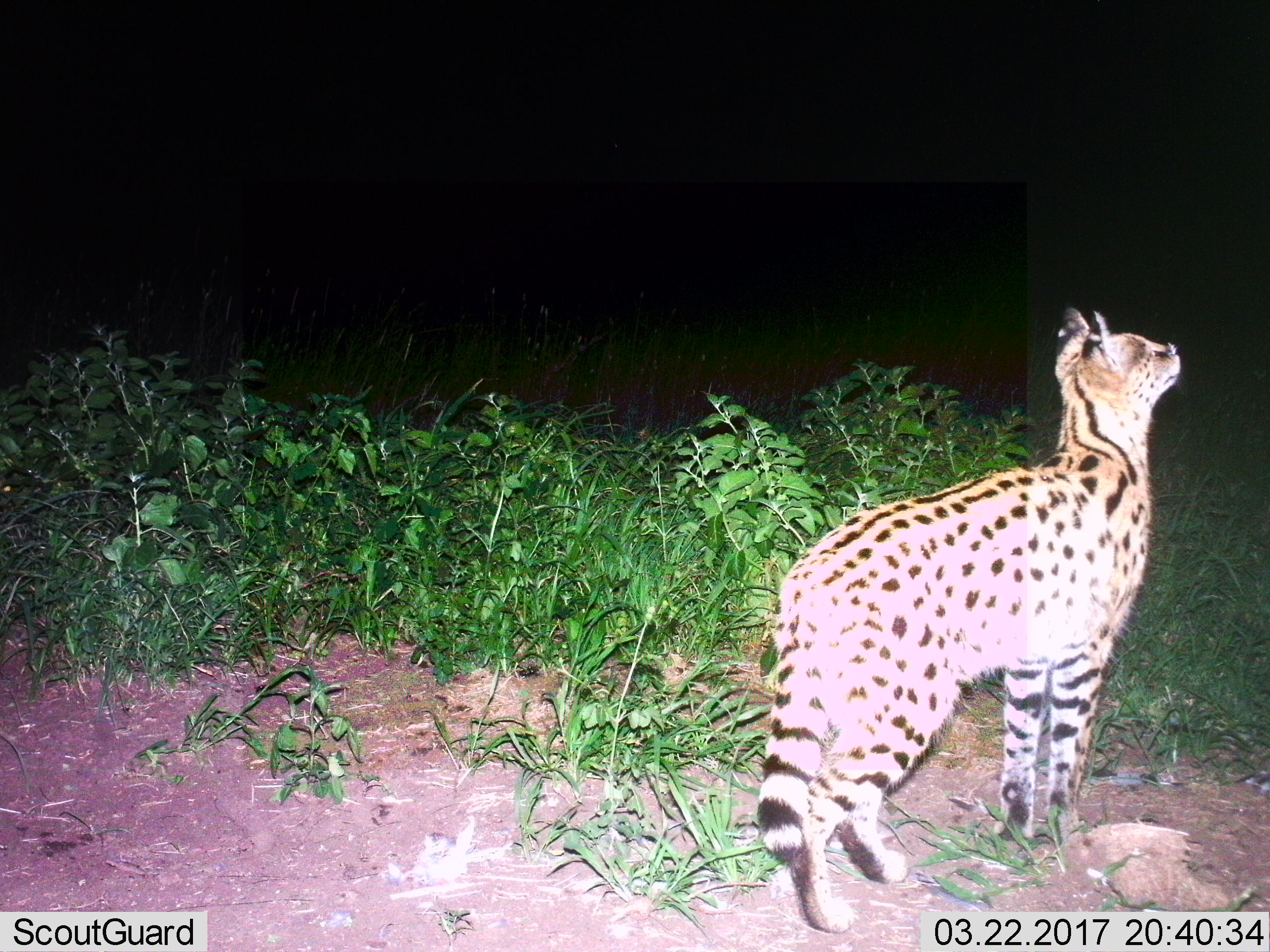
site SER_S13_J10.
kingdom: Animalia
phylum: Chordata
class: Mammalia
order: Carnivora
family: Felidae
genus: Leptailurus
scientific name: Leptailurus serval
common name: serval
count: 1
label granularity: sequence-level